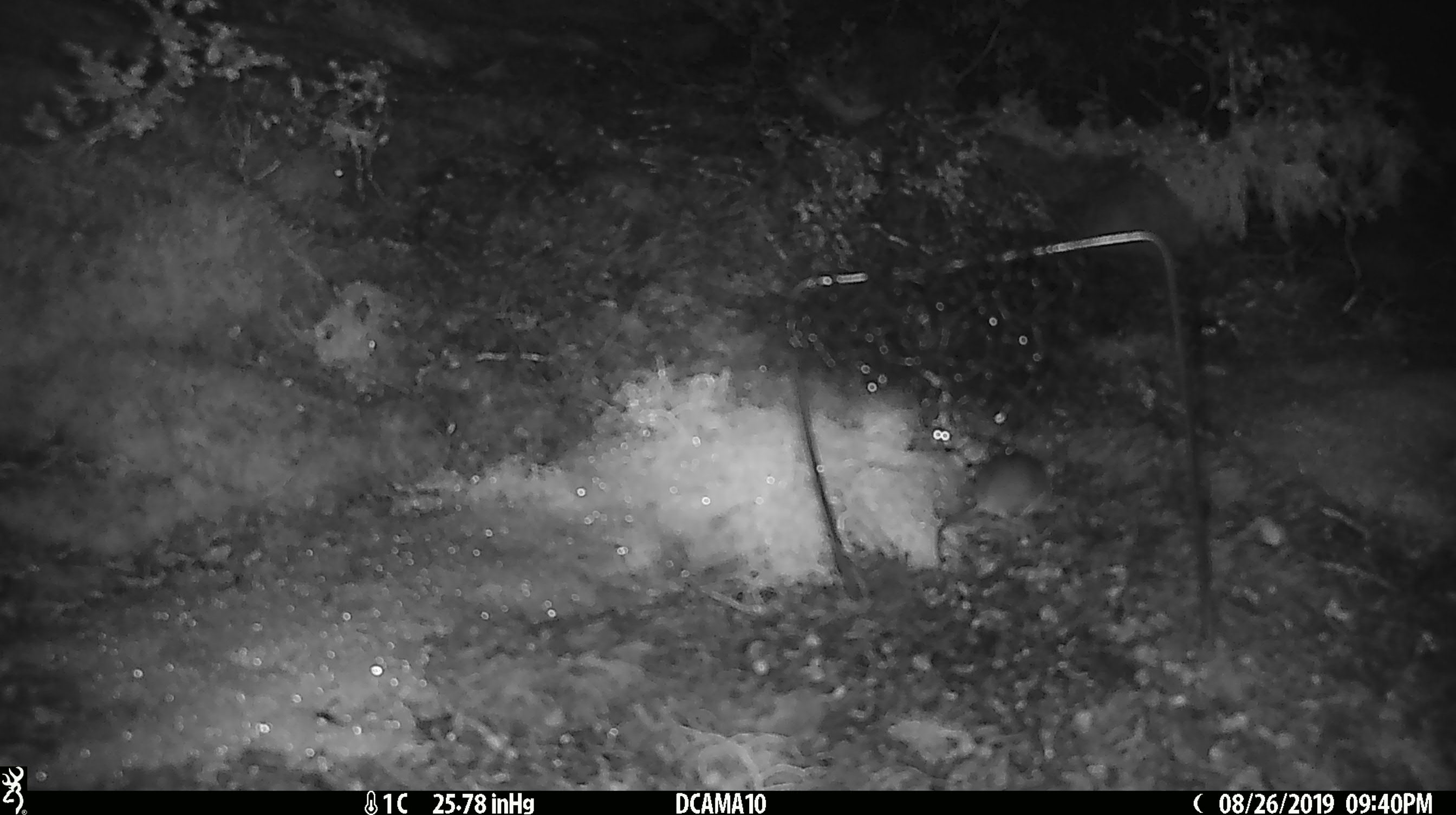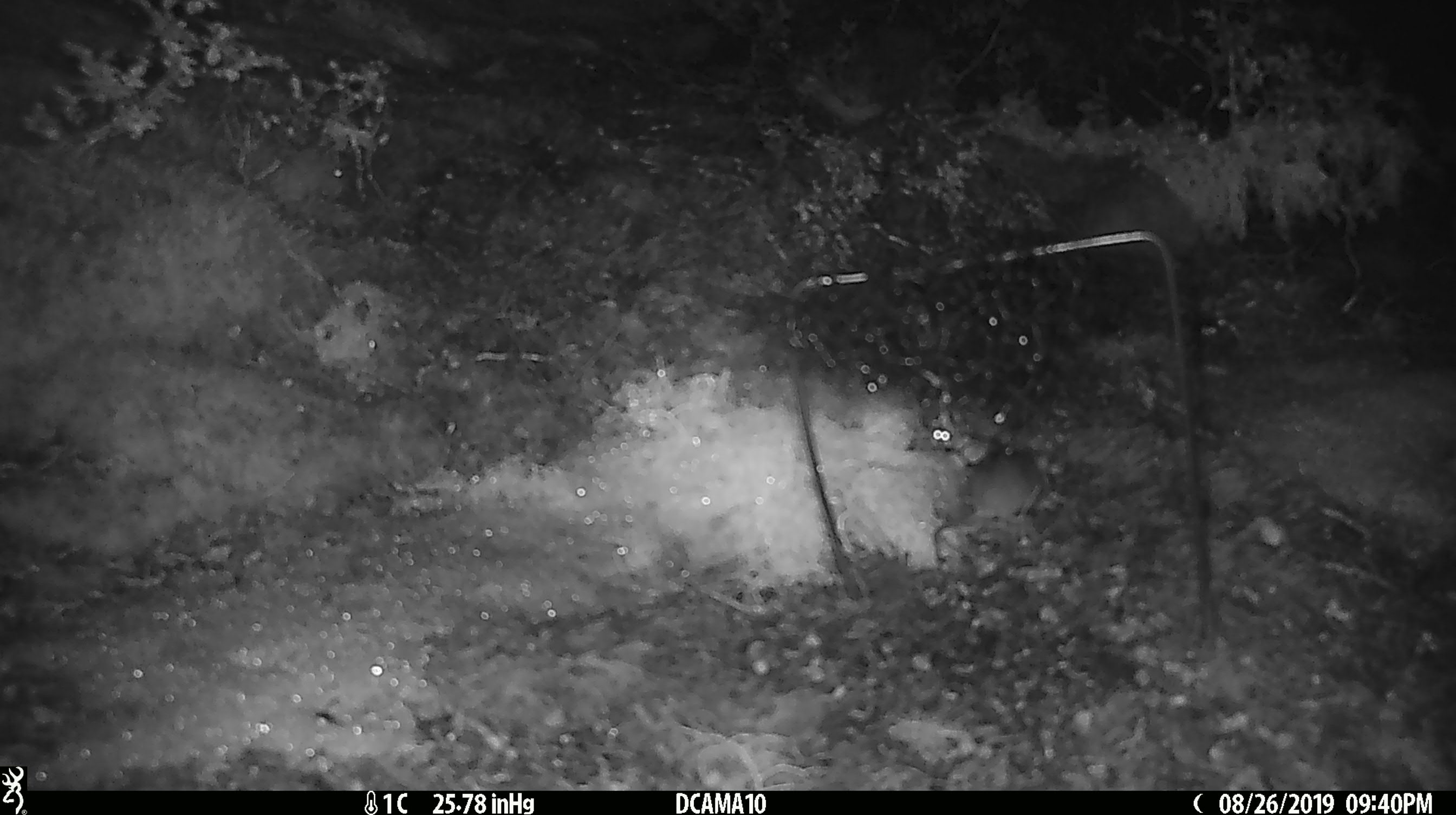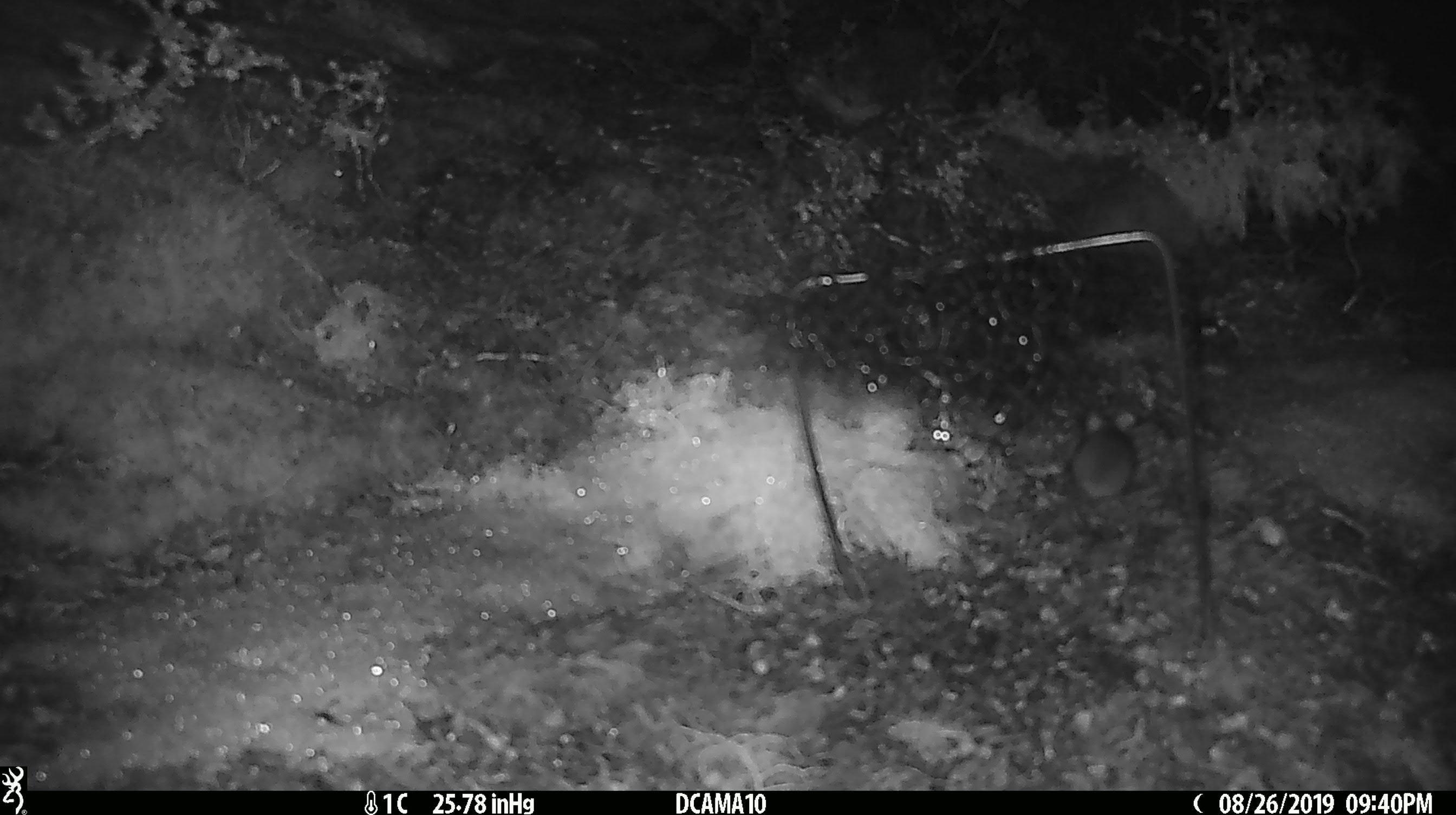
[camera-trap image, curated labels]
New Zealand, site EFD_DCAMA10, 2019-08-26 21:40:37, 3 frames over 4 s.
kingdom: Animalia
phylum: Chordata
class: Mammalia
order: Rodentia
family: Muridae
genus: Mus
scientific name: Mus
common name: mouse